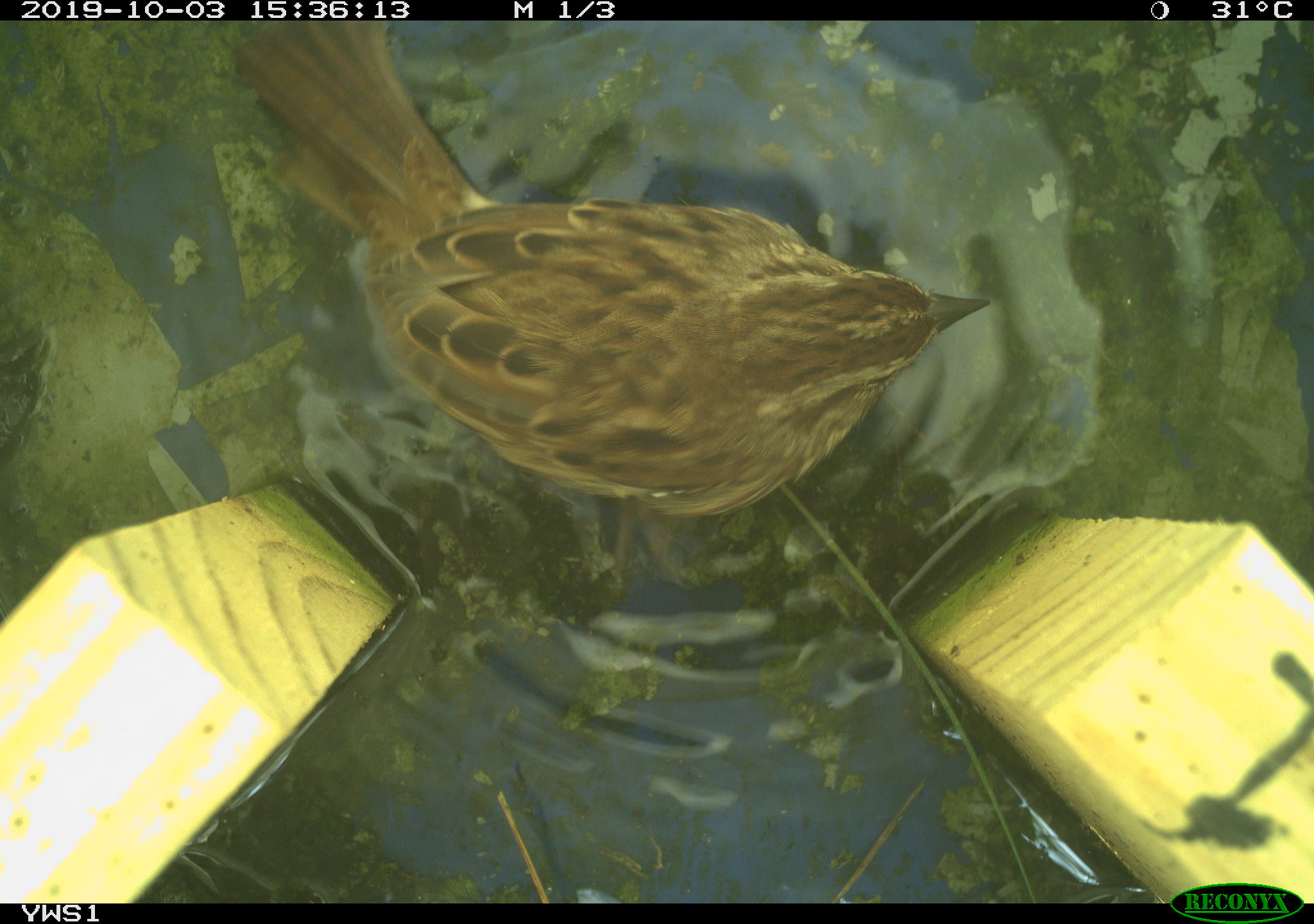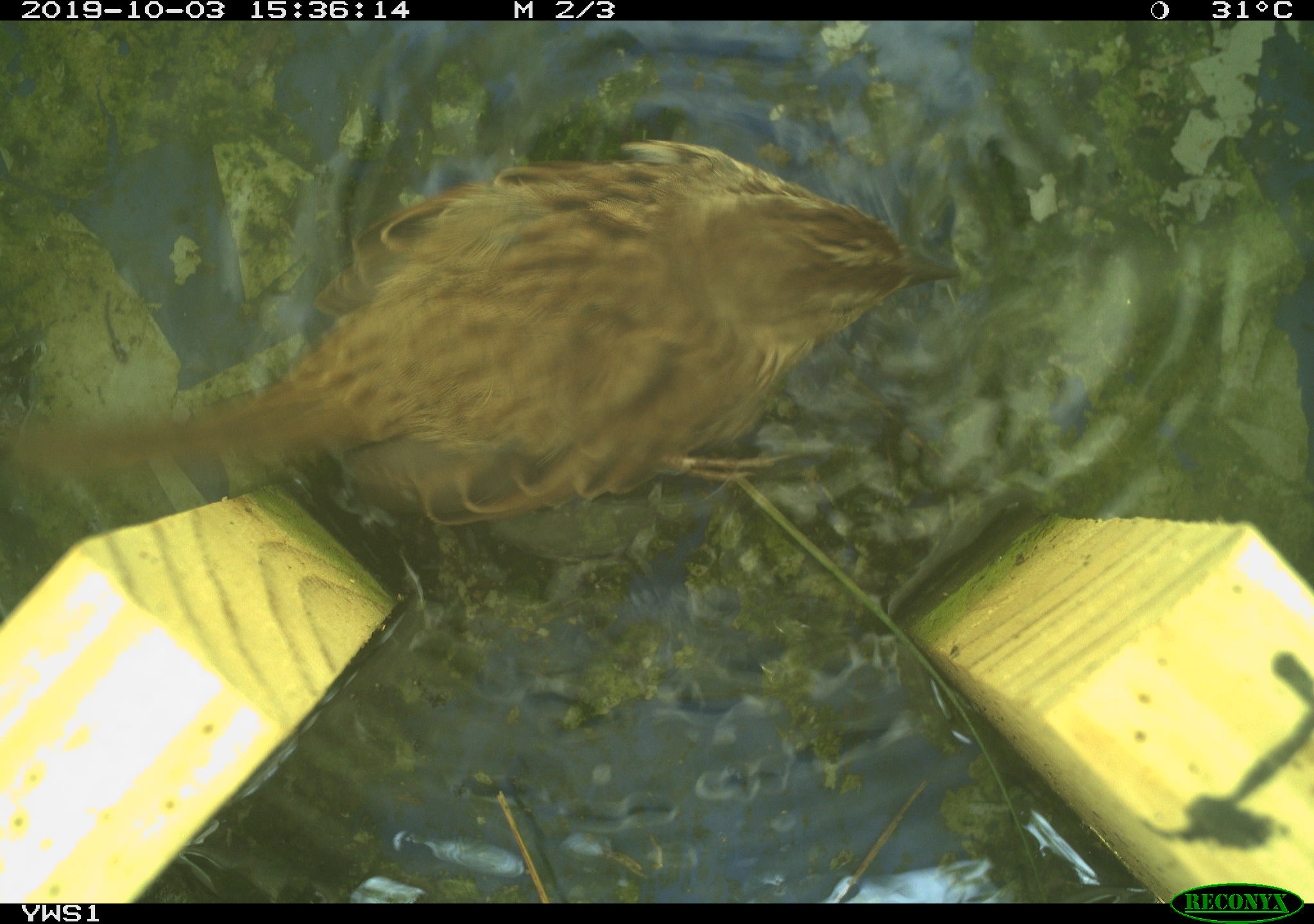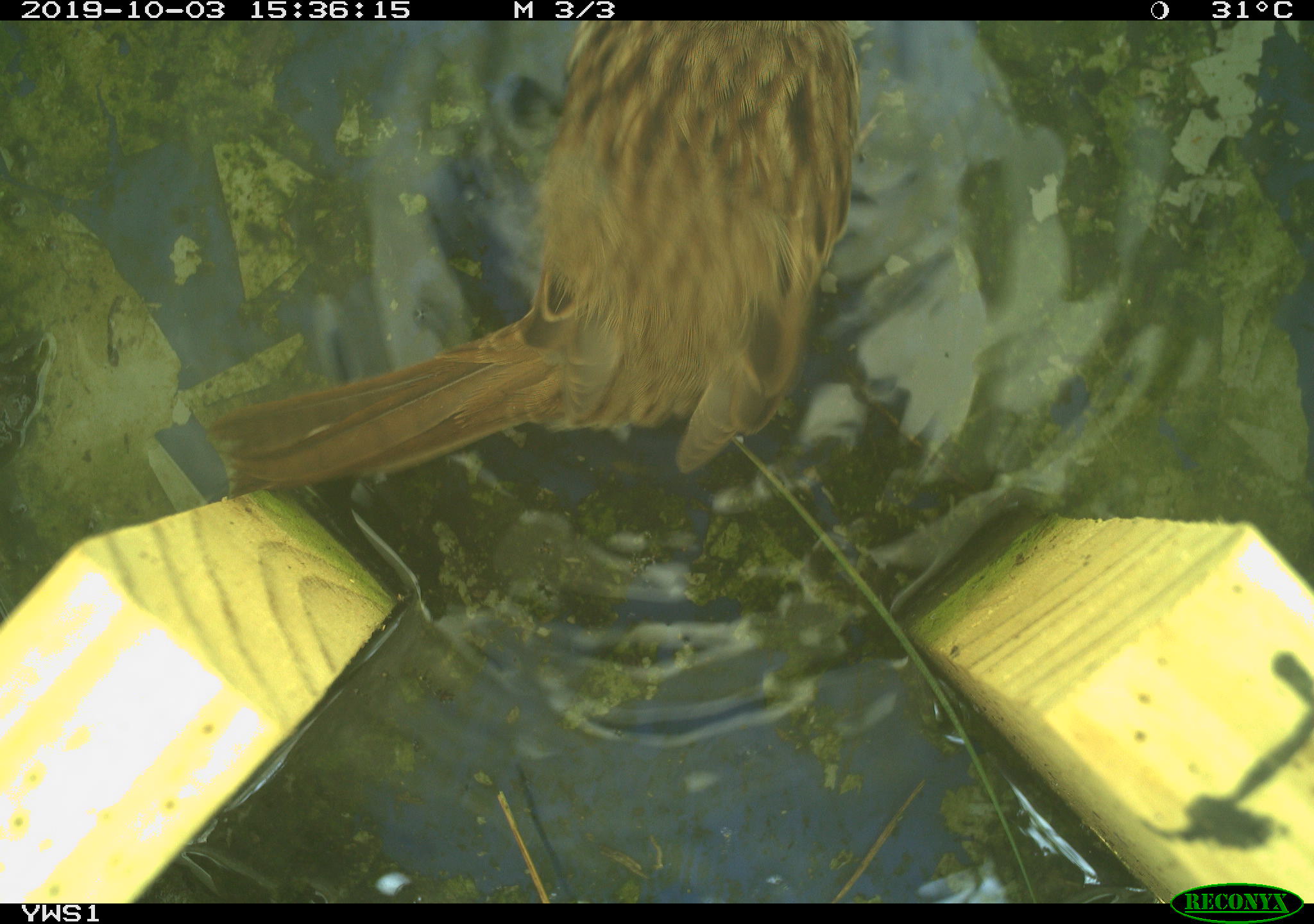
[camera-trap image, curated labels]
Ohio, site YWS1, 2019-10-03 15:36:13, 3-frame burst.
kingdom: Animalia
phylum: Chordata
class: Aves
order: Passeriformes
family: Passerellidae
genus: Melospiza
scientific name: Melospiza melodia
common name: song sparrow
Song sparrow (Melospiza melodia).